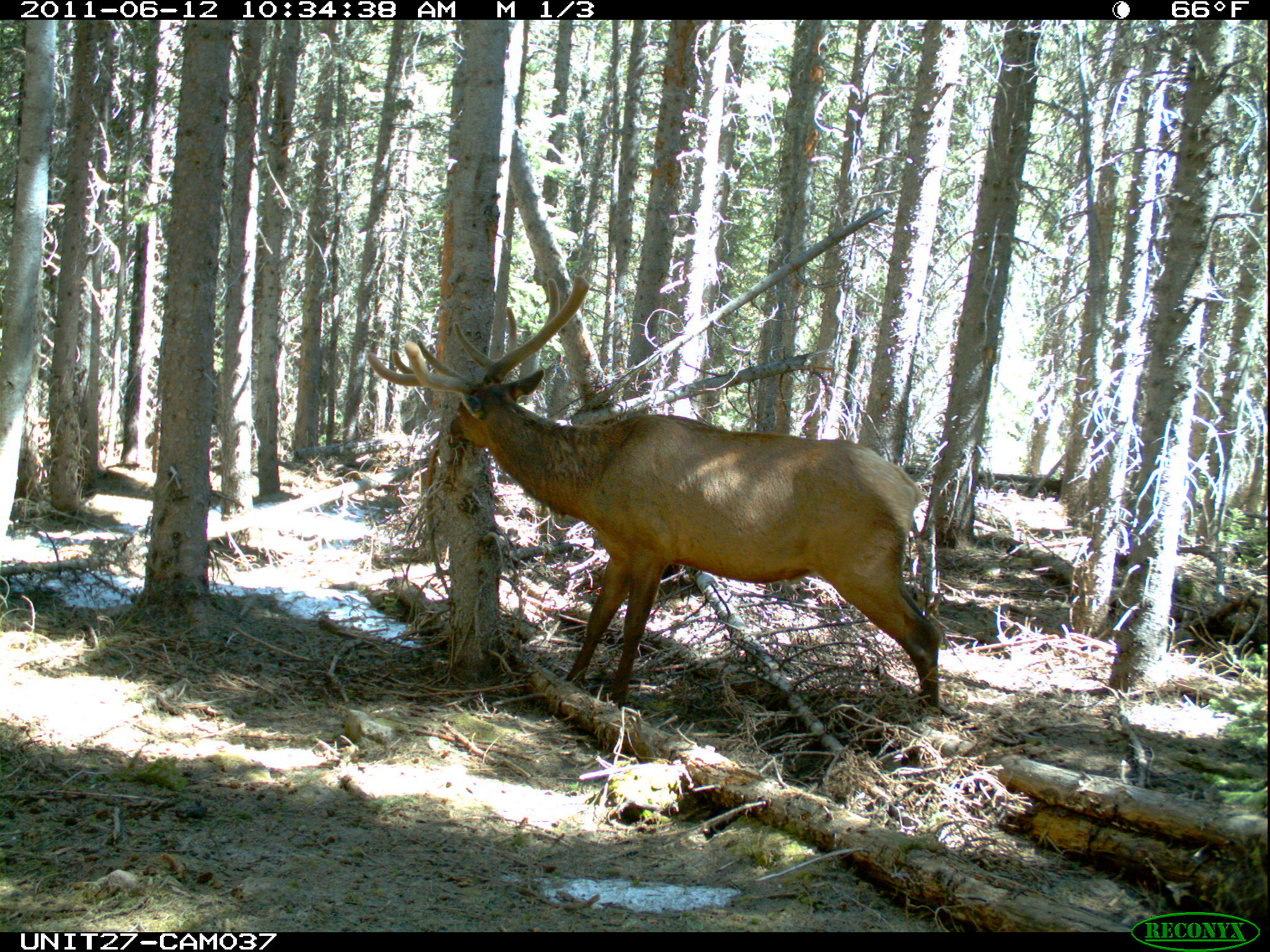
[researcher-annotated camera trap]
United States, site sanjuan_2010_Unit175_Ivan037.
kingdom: Animalia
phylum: Chordata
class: Mammalia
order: Artiodactyla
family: Cervidae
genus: Cervus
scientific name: Cervus elaphus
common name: red deer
Cervus elaphus (red deer).